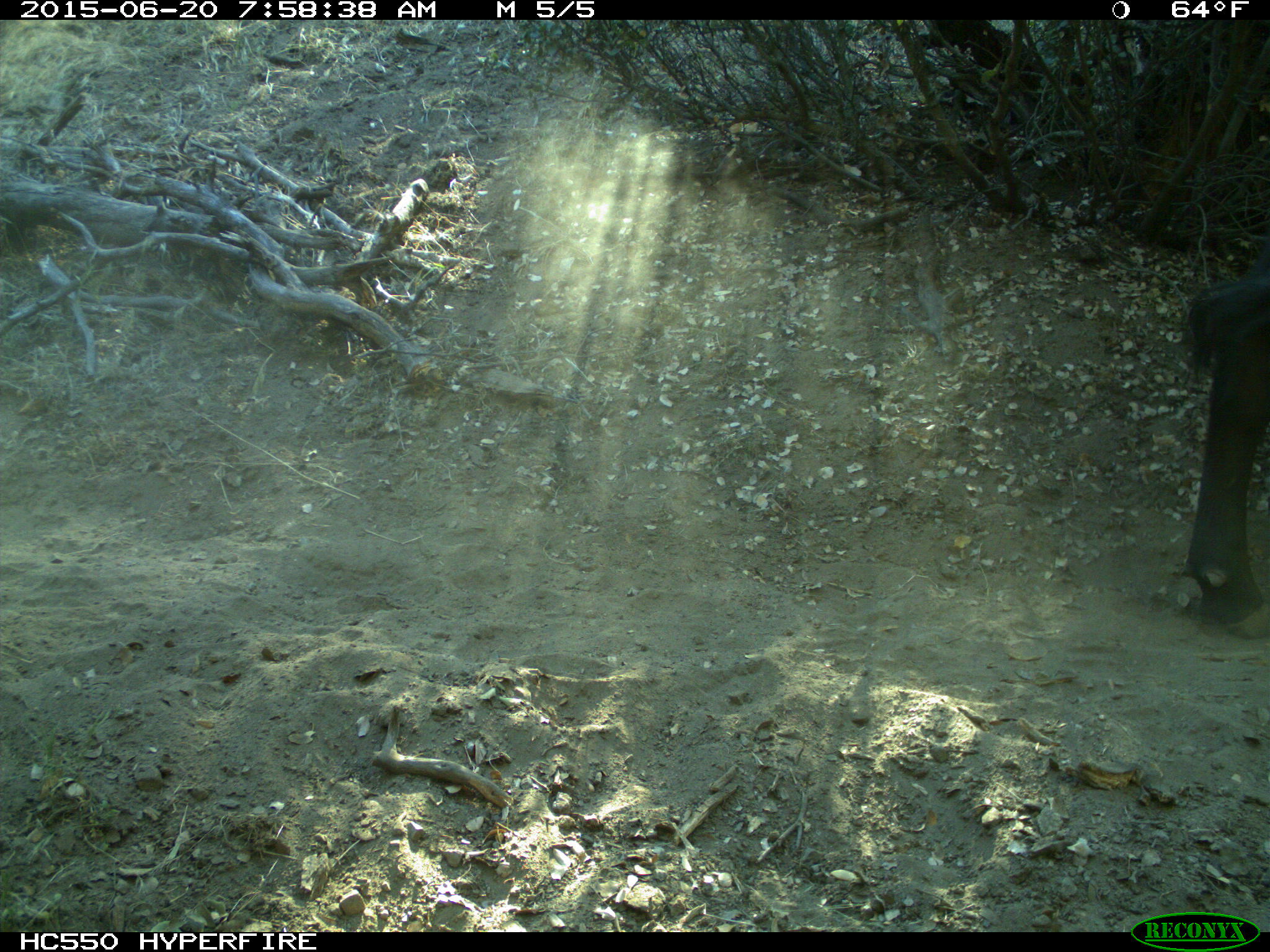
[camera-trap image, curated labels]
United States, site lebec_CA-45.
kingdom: Animalia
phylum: Chordata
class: Mammalia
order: Artiodactyla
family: Bovidae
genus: Bos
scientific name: Bos taurus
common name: domestic cow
Bos taurus (domestic cow).